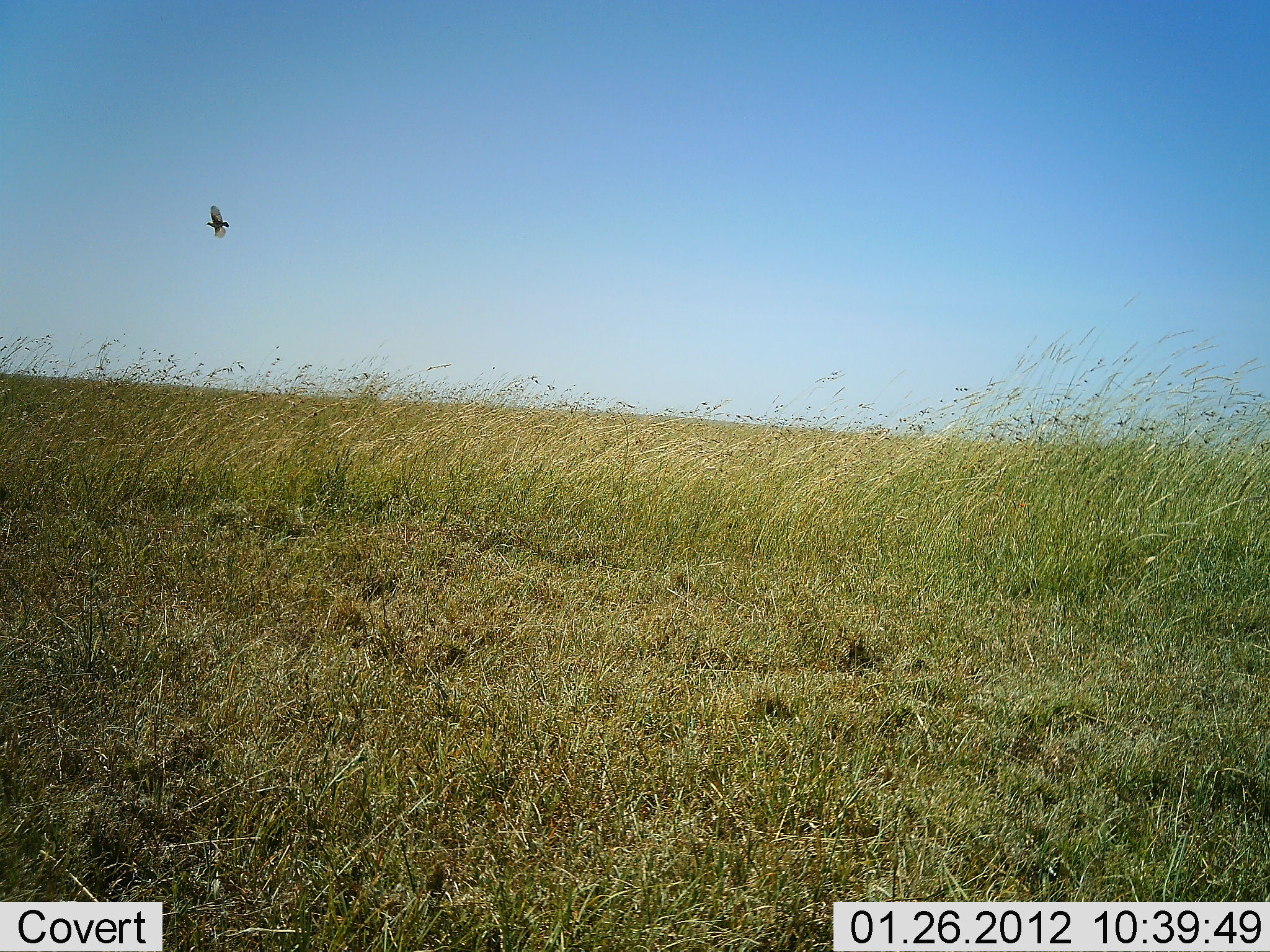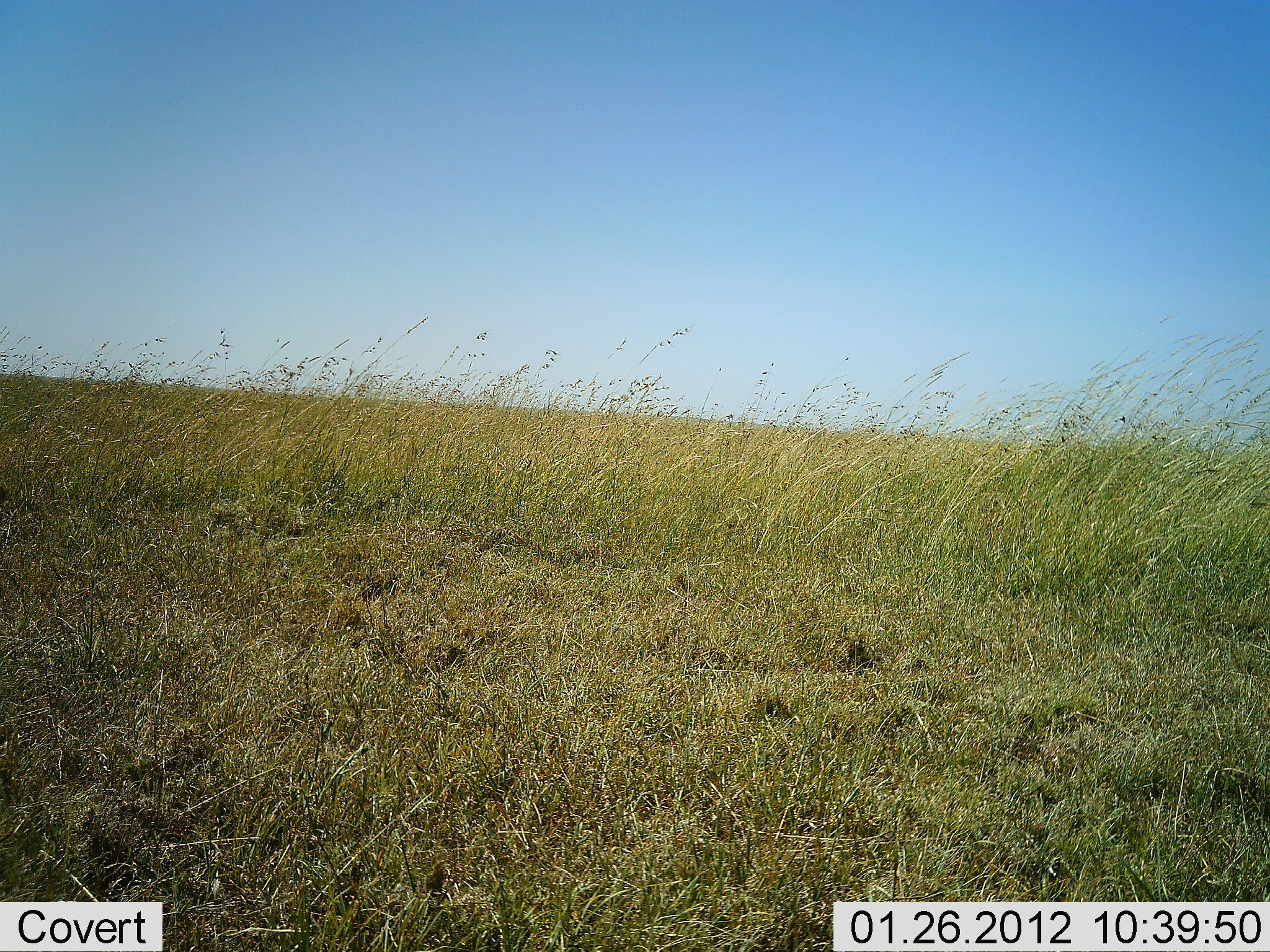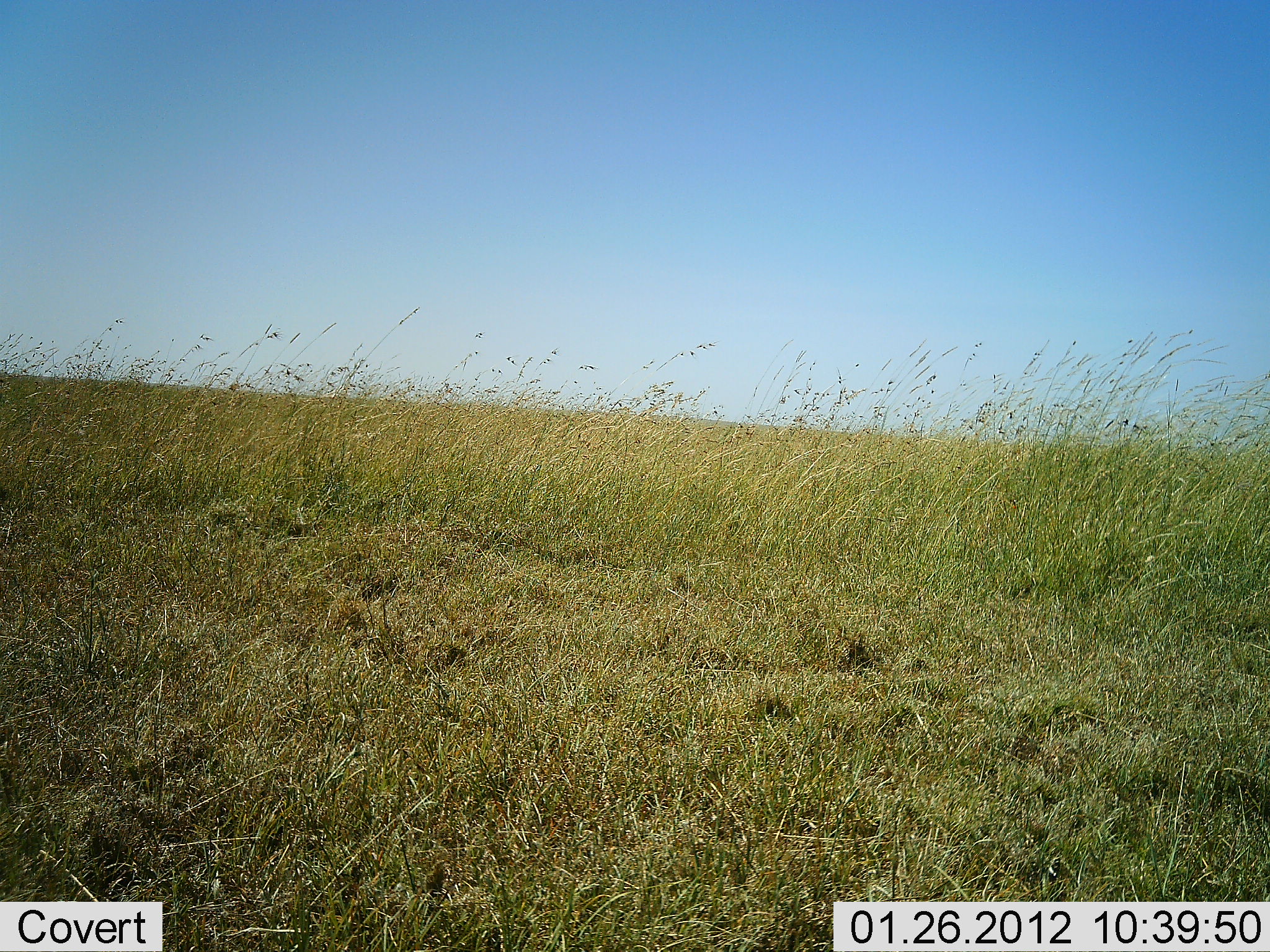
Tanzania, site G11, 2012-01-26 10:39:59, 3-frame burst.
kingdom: Animalia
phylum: Chordata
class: Aves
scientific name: Aves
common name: bird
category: otherbird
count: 1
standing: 0%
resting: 0%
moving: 100%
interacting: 0%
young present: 0%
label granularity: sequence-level